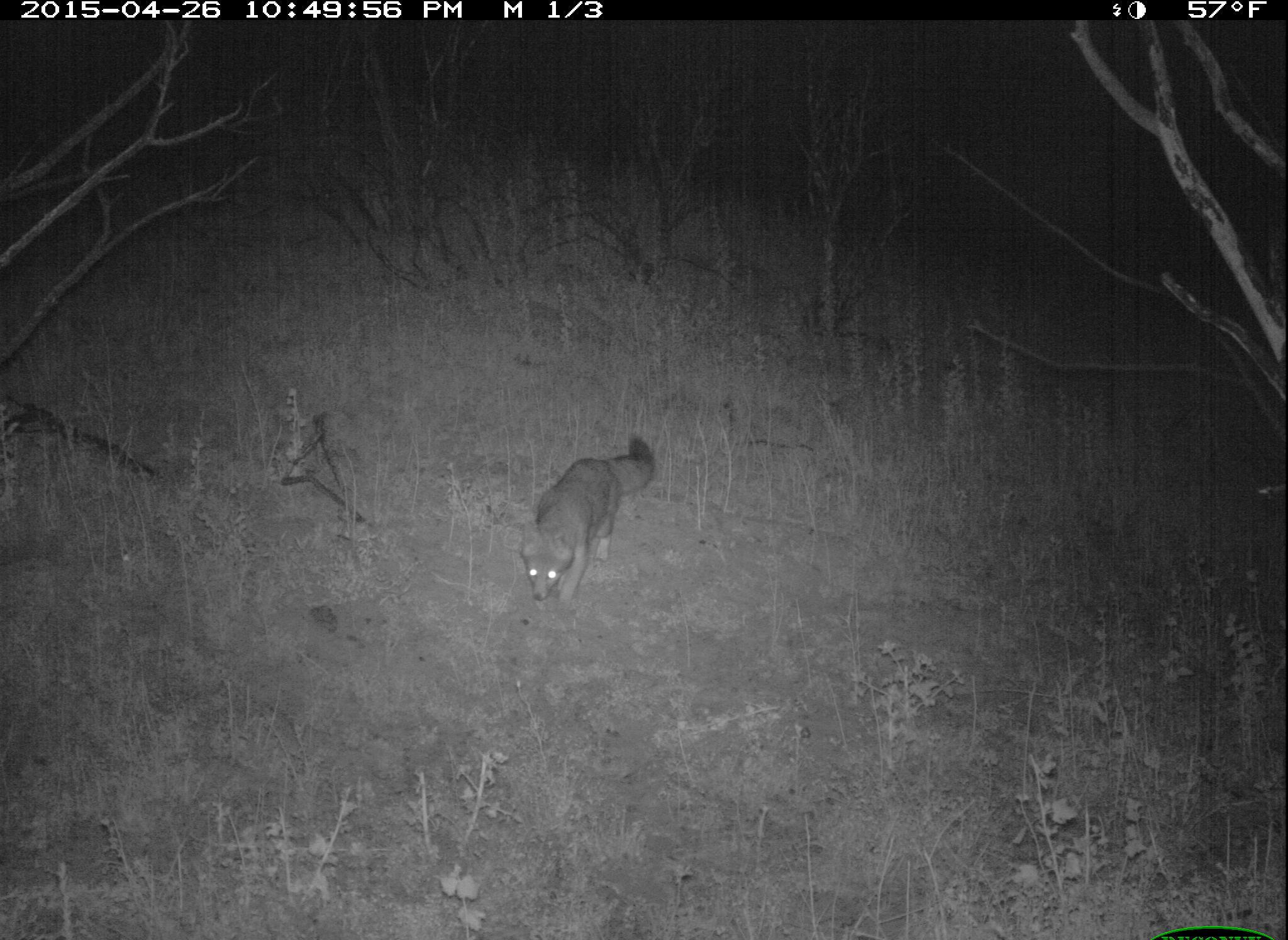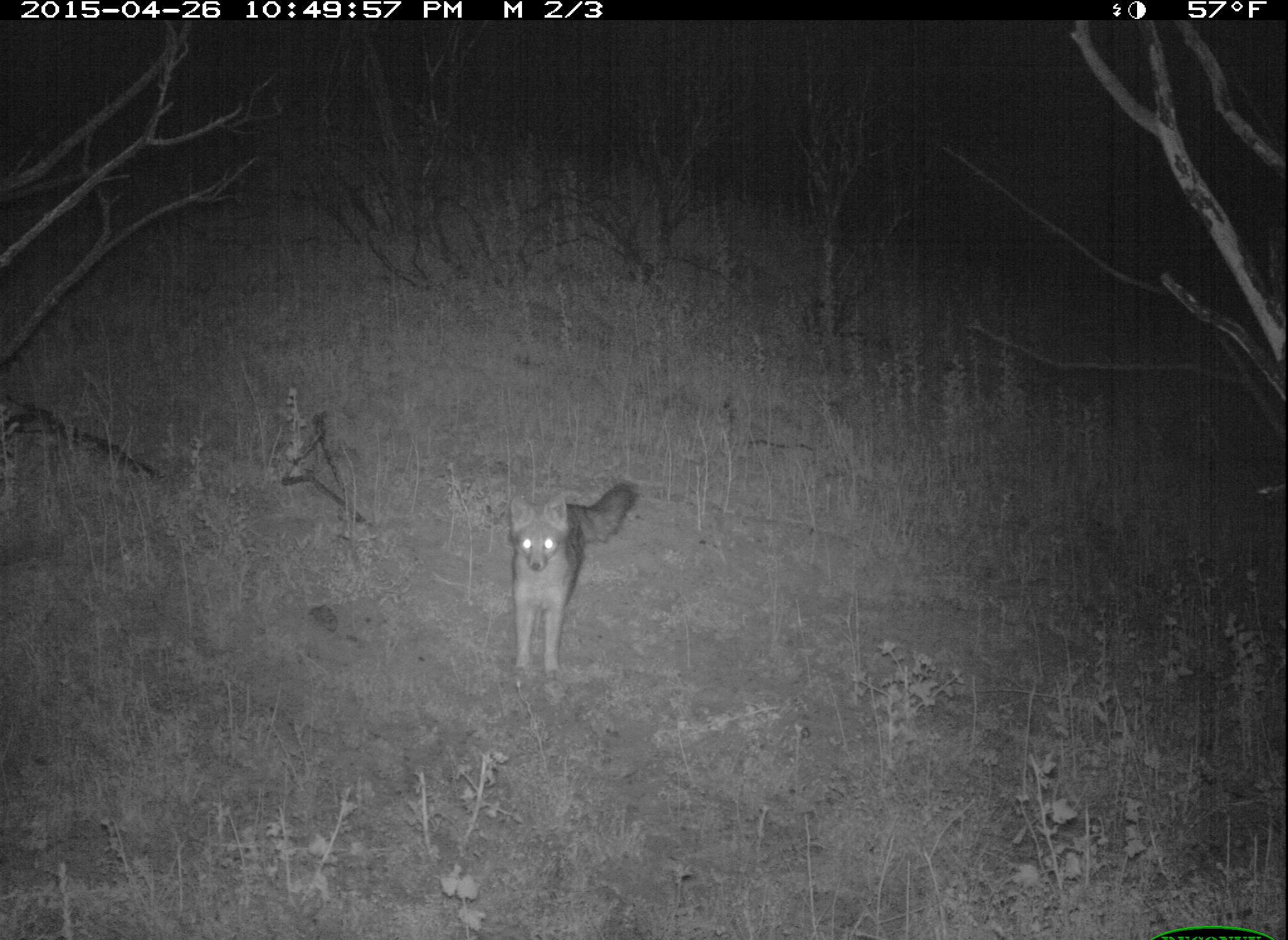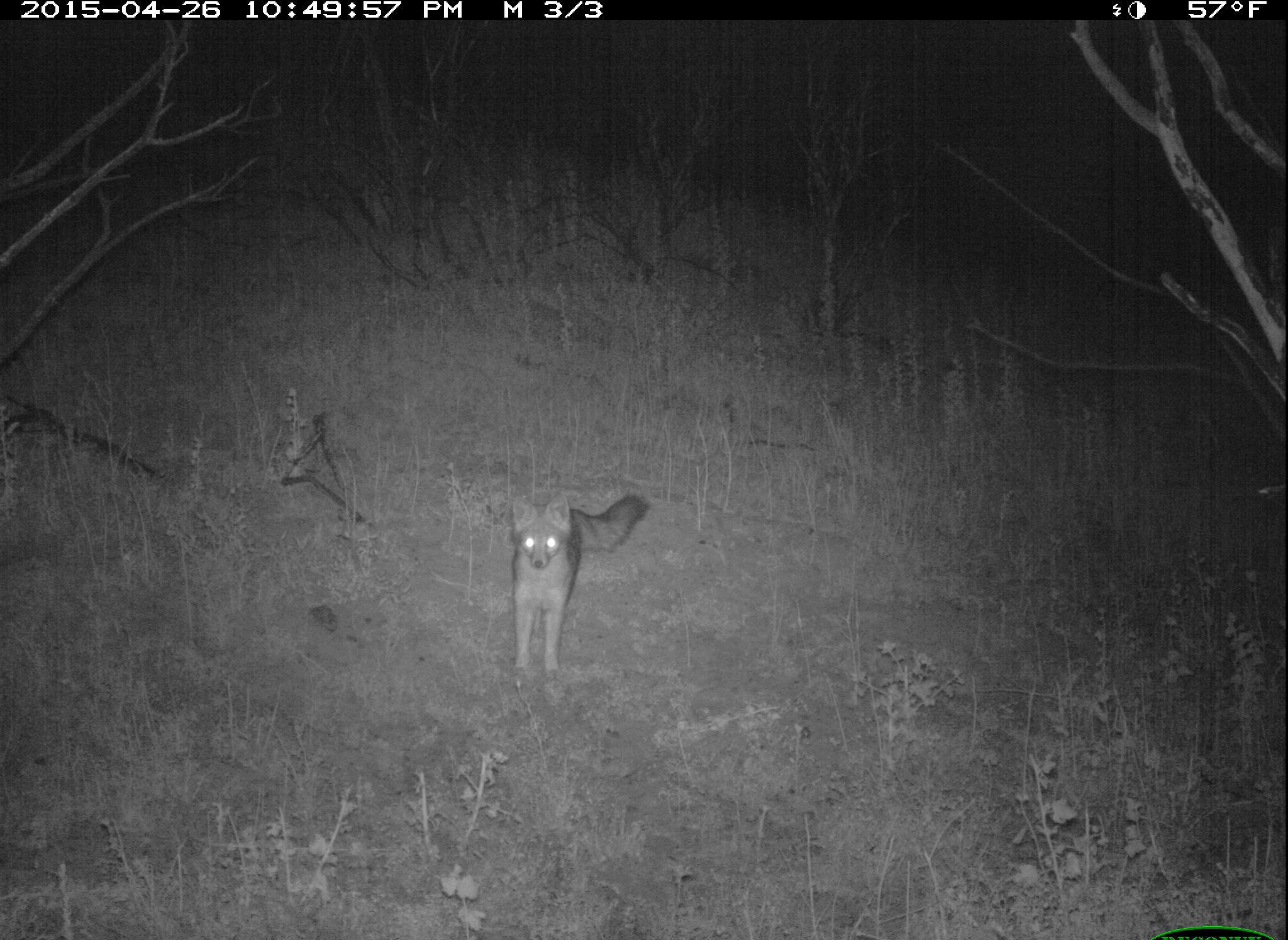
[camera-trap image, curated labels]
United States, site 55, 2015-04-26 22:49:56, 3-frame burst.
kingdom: Animalia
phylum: Chordata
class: Mammalia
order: Carnivora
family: Canidae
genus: Urocyon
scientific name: Urocyon cinereoargenteus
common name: gray fox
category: fox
Fox (gray fox) (Urocyon cinereoargenteus).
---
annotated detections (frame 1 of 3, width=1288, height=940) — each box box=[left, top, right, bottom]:
fox: box=[516, 432, 655, 606]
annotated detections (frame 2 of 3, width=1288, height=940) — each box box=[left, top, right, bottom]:
fox: box=[507, 480, 640, 681]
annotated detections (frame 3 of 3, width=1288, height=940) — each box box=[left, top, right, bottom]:
fox: box=[505, 492, 650, 682]